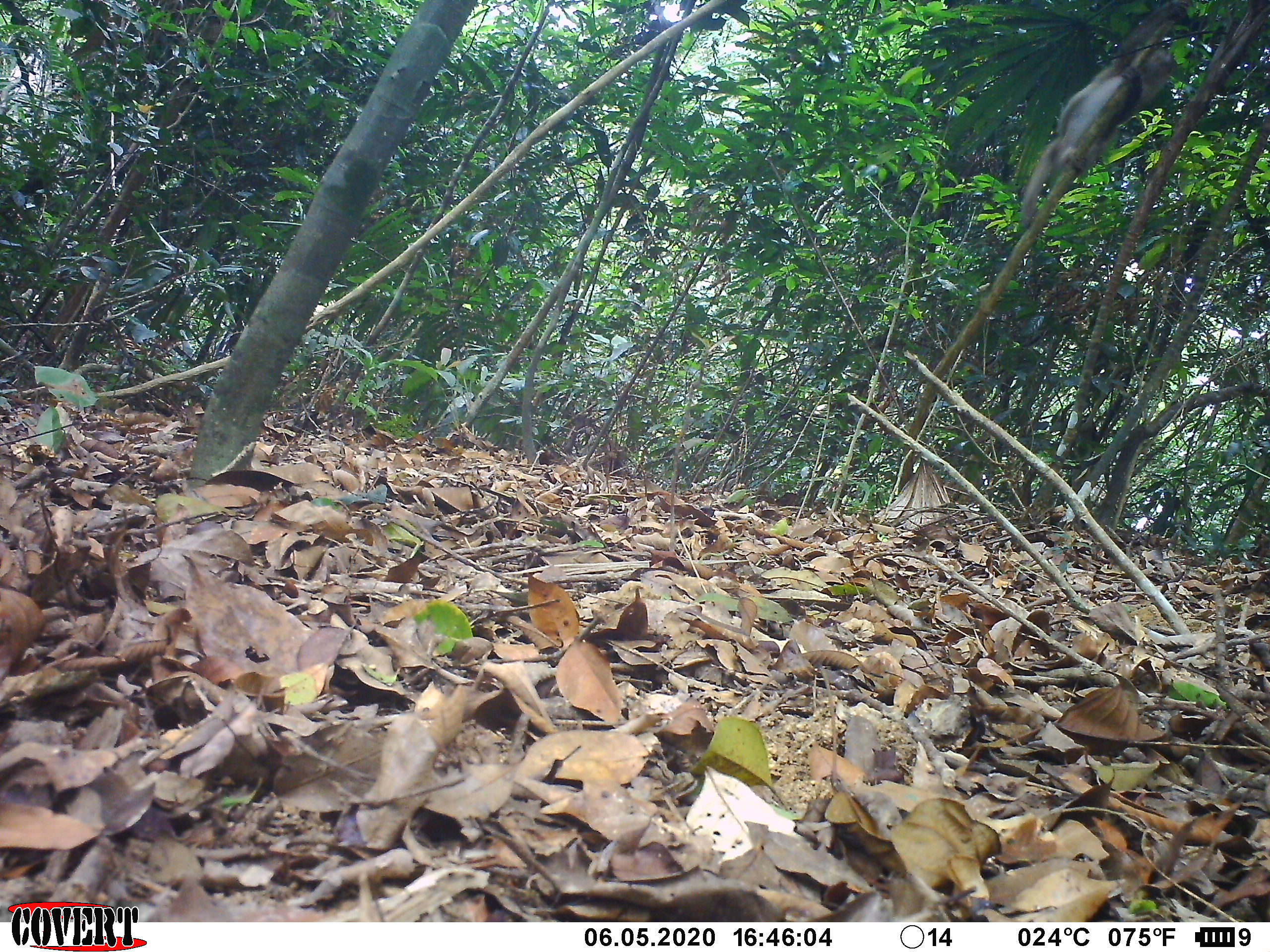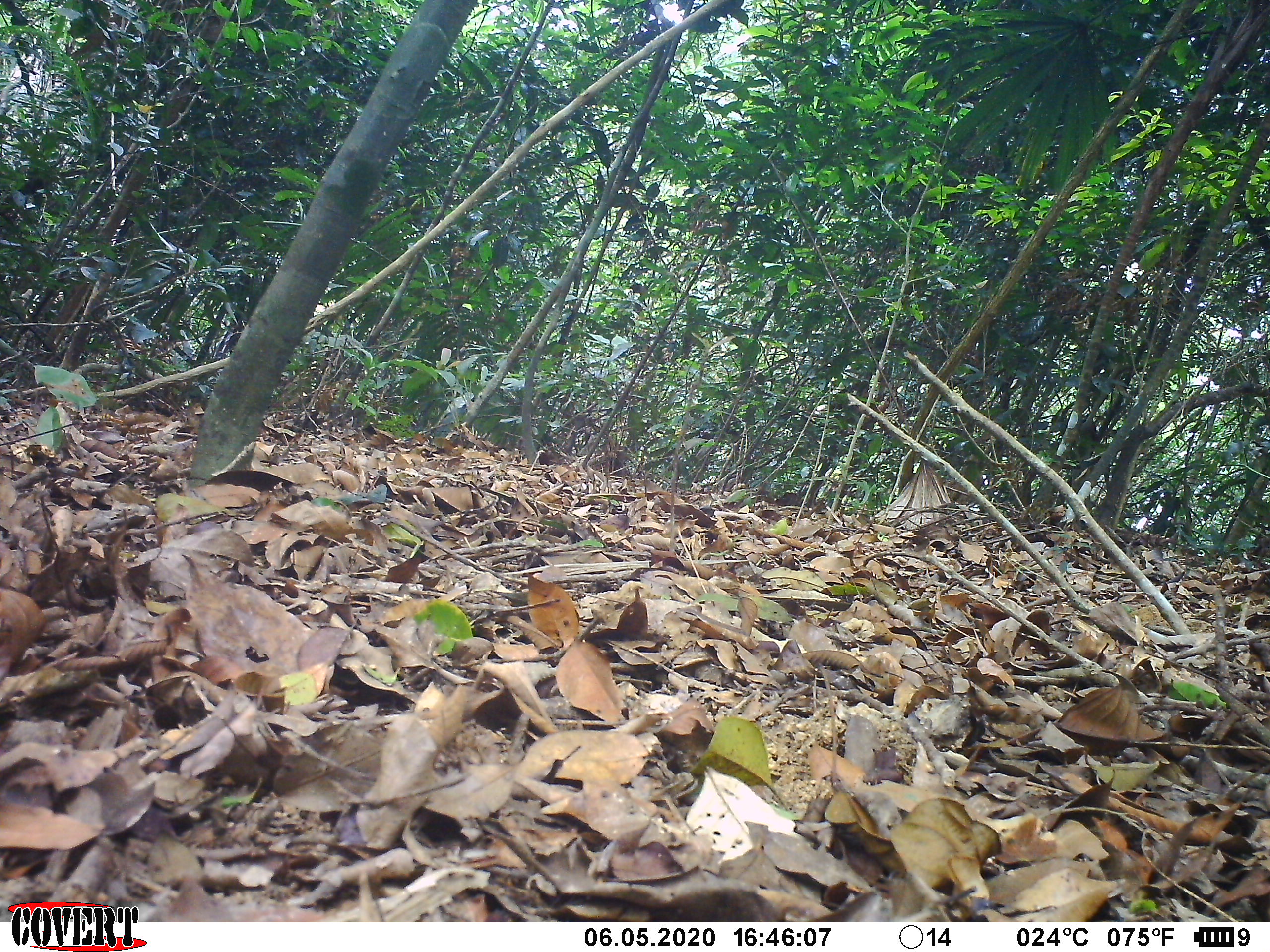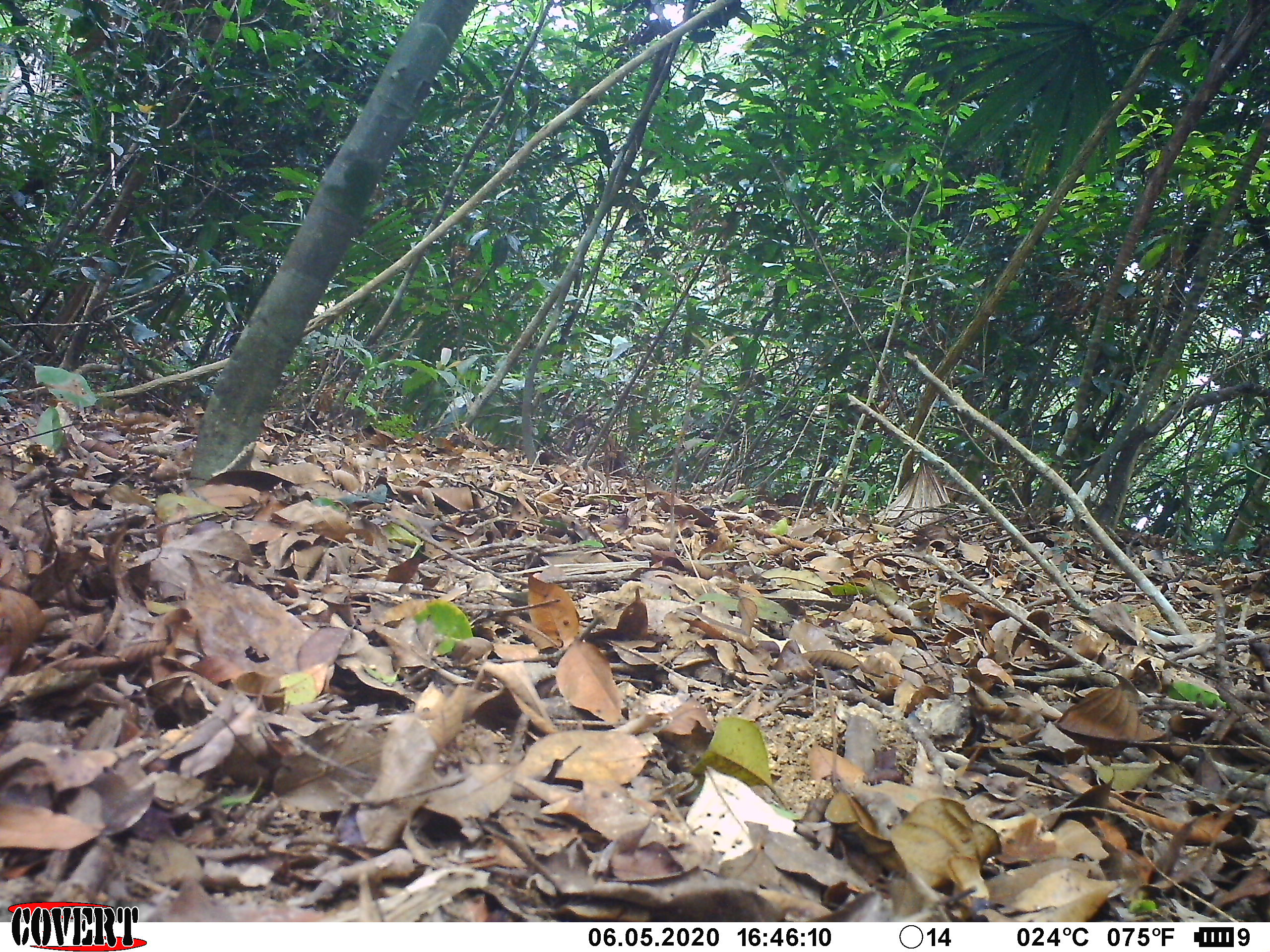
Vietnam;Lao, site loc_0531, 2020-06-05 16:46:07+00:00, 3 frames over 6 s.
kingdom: Animalia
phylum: Chordata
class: Mammalia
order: Primates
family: Cercopithecidae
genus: Macaca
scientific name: Macaca nemestrina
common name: pig-tailed macaque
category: pig tailed macaque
Pig tailed macaque (pig-tailed macaque) (Macaca nemestrina). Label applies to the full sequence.